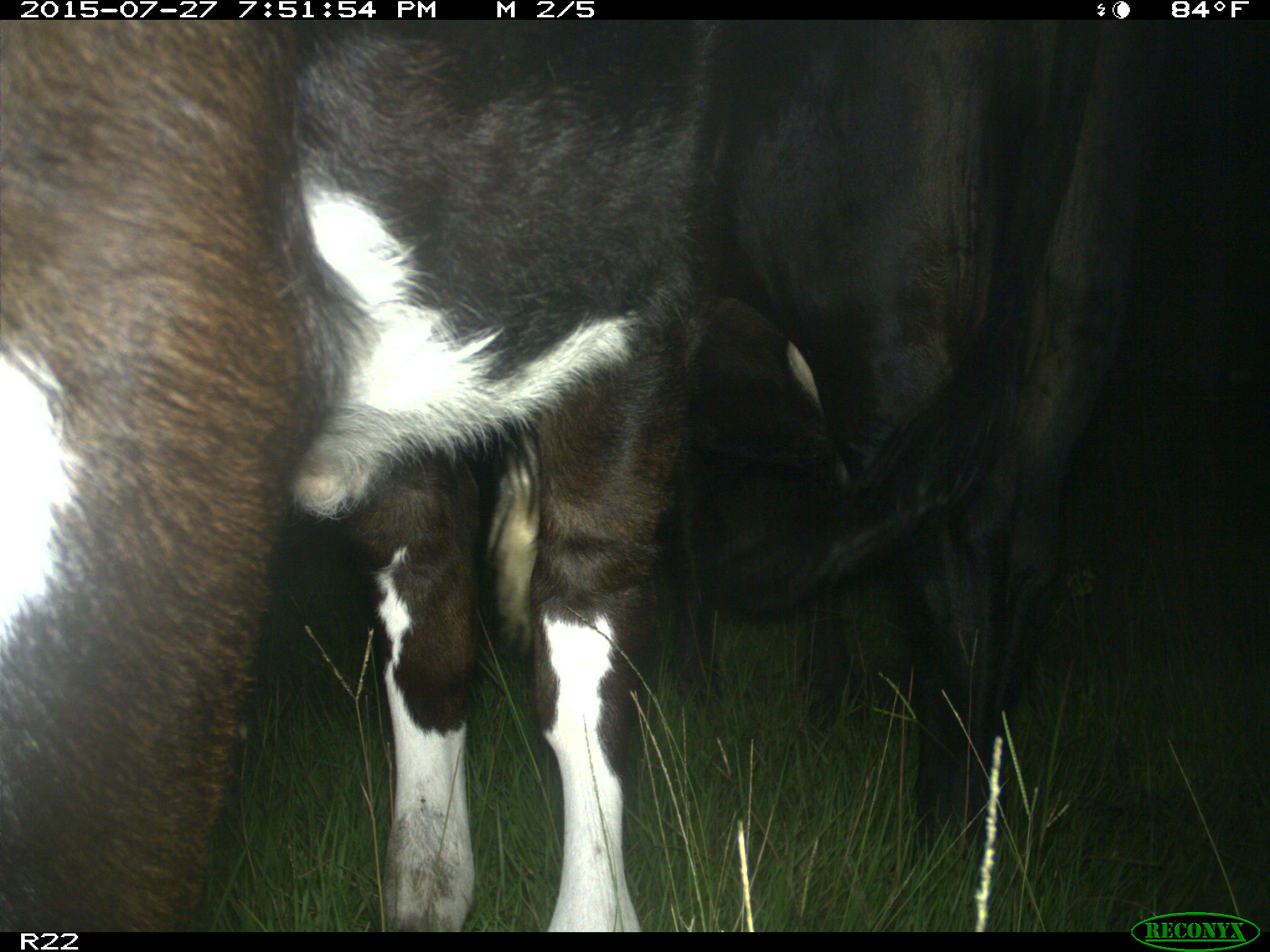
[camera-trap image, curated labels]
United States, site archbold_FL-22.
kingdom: Animalia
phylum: Chordata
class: Mammalia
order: Artiodactyla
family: Suidae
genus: Sus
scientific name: Sus scrofa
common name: wild boar